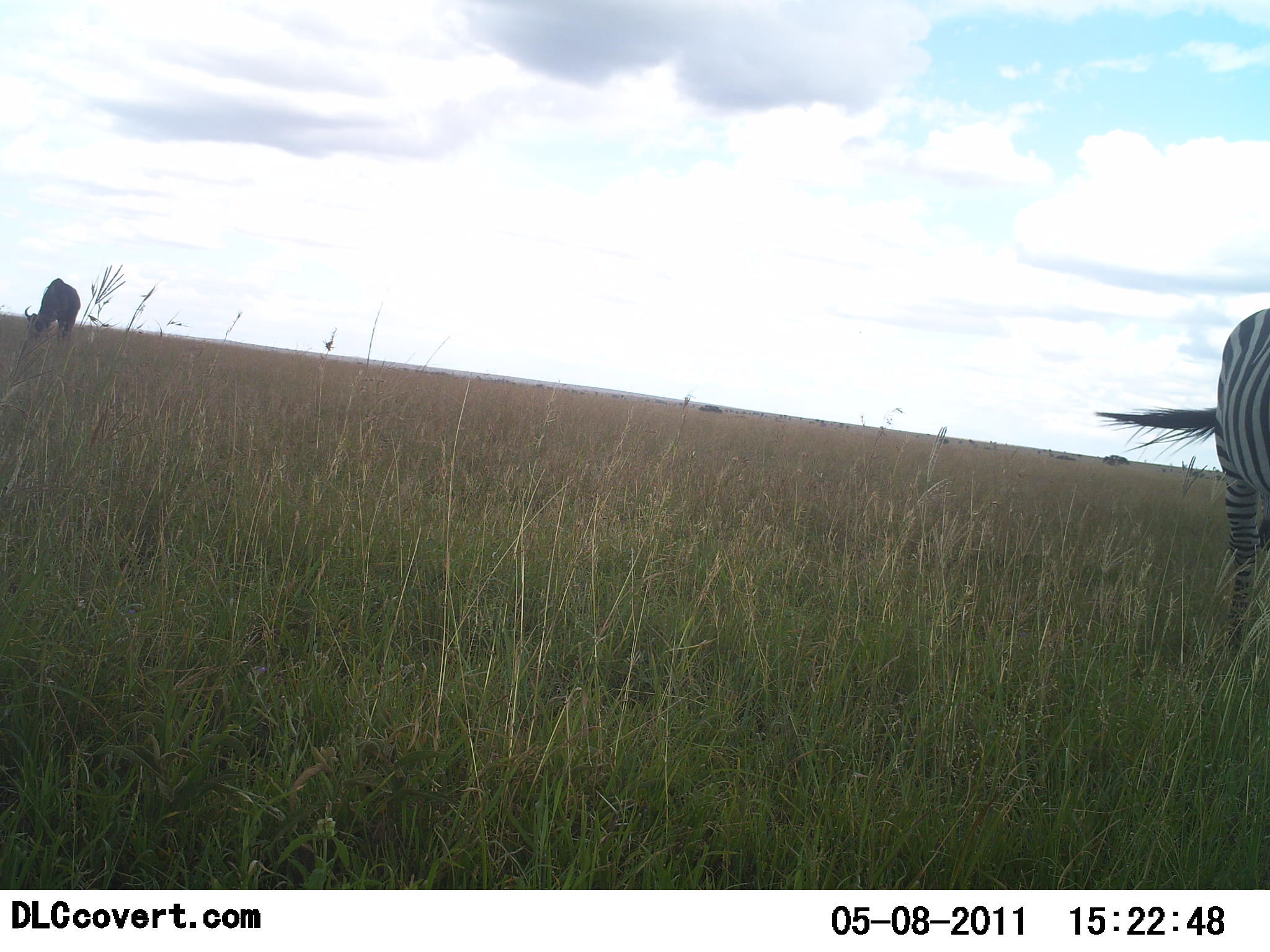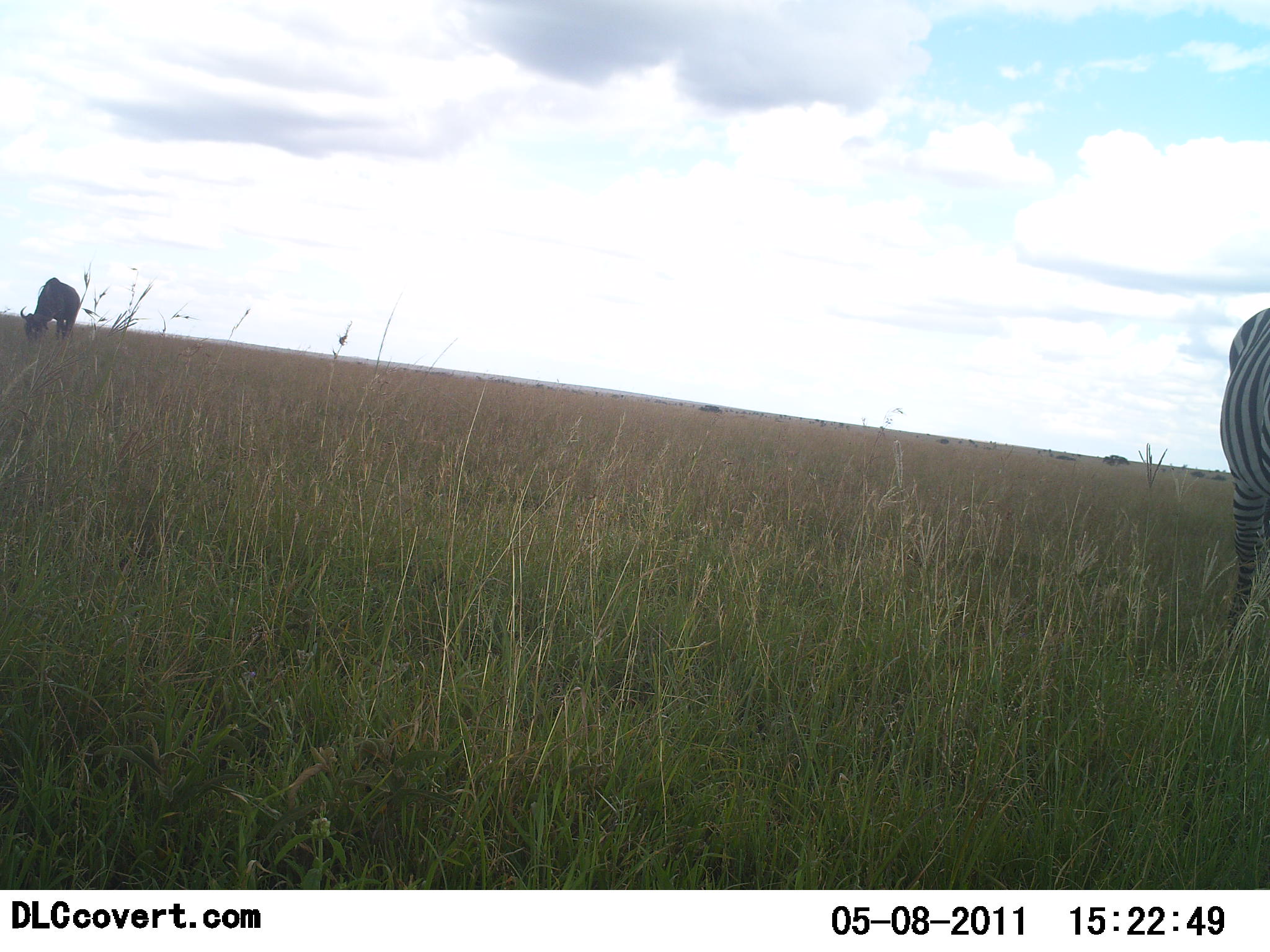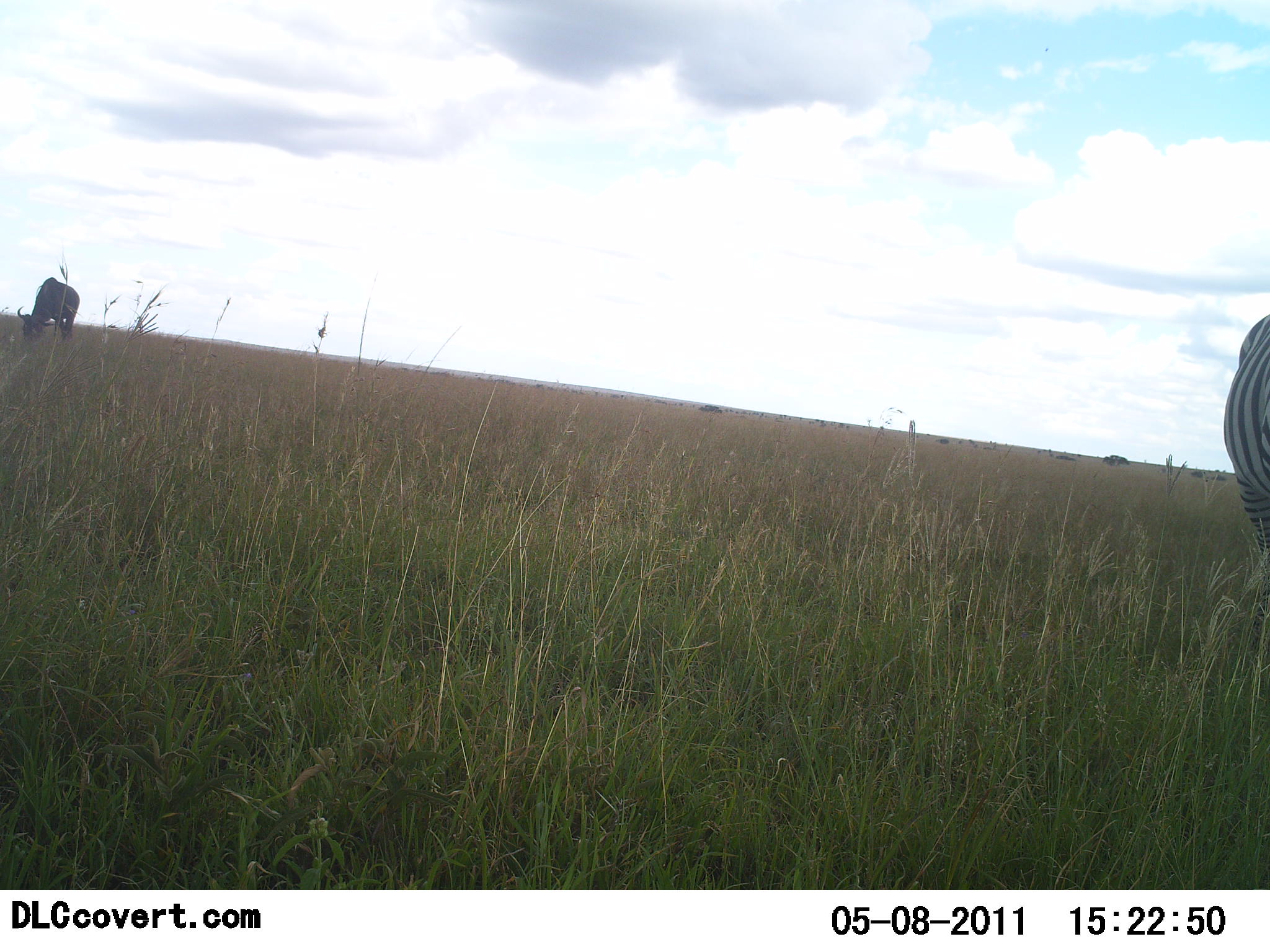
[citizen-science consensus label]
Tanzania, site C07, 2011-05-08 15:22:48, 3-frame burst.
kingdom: Animalia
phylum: Chordata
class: Mammalia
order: Artiodactyla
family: Bovidae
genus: Connochaetes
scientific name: Connochaetes taurinus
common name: blue wildebeest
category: wildebeest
Wildebeest (blue wildebeest) (Connochaetes taurinus), count 1. Behavior (volunteer vote fractions): standing 25%, resting 0%, moving 0%, interacting 0%. Young present (vote fraction): 0%. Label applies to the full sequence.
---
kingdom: Animalia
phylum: Chordata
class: Mammalia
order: Perissodactyla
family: Equidae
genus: Equus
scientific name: Equus quagga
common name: plains zebra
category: zebra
Zebra (plains zebra) (Equus quagga), count 1. Behavior (volunteer vote fractions): standing 85%, resting 0%, moving 0%, interacting 0%. Young present (vote fraction): 0%. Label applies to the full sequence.